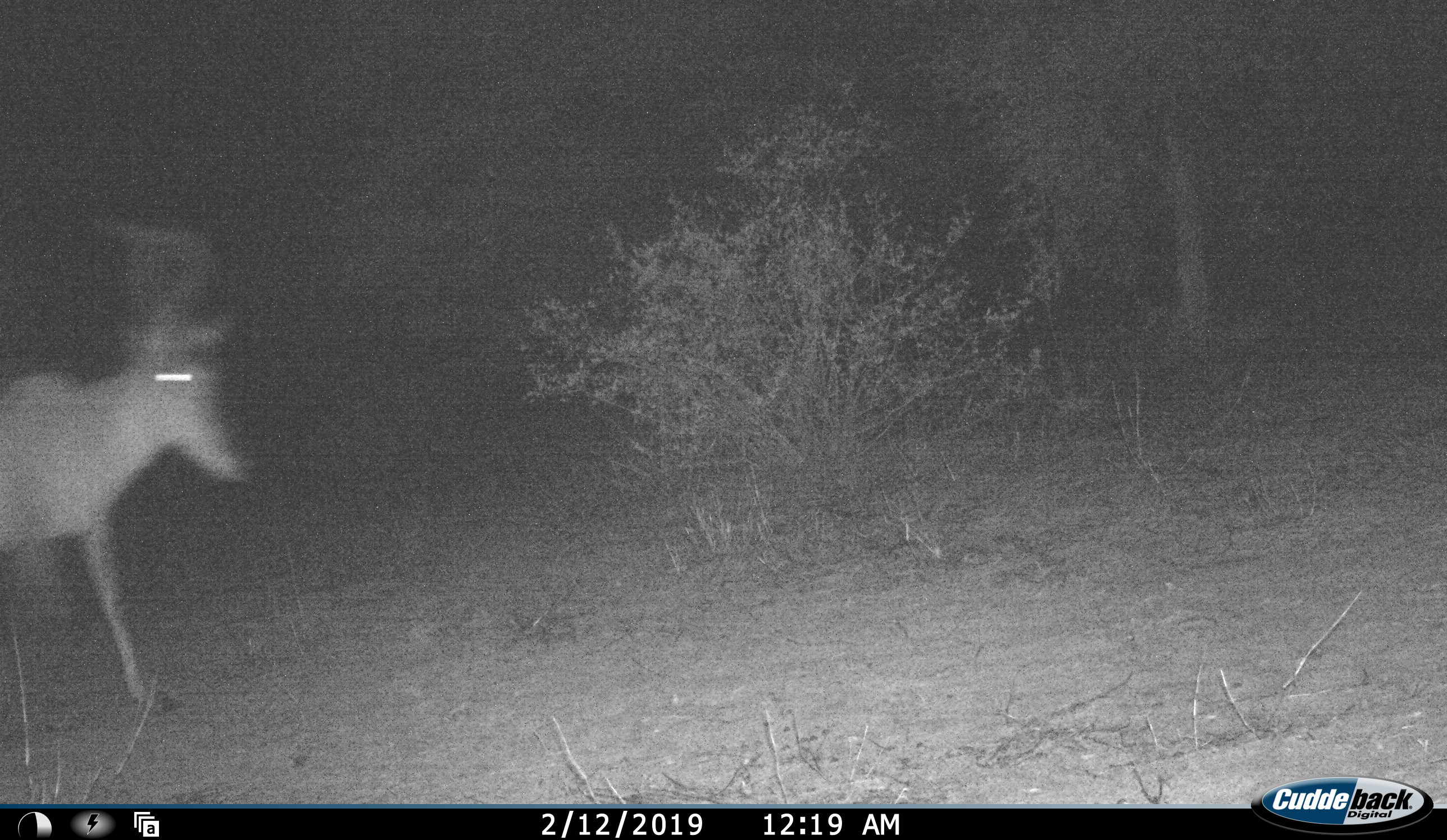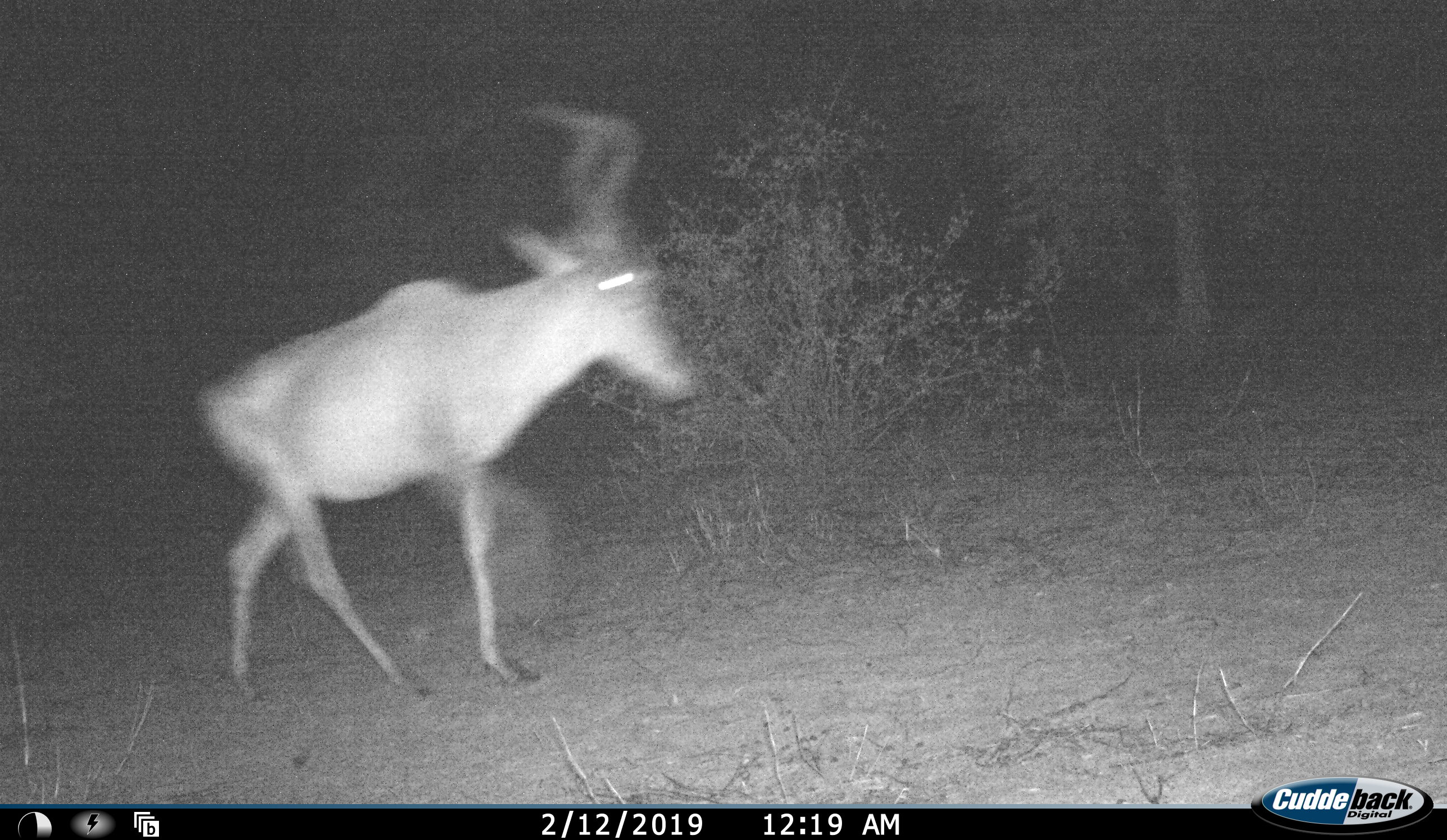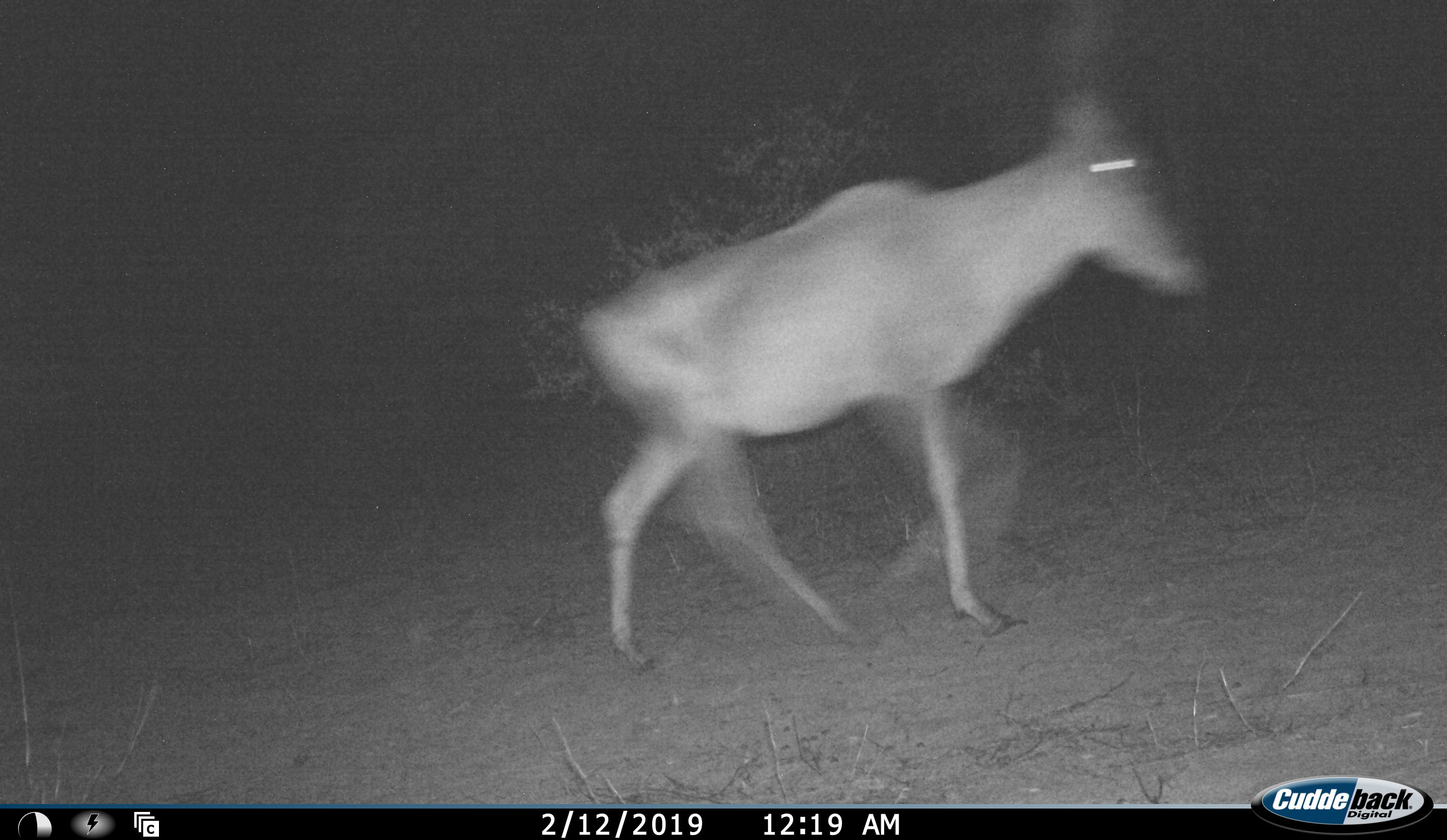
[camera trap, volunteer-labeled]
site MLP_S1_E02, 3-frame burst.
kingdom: Animalia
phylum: Chordata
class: Mammalia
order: Artiodactyla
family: Bovidae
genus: Alcelaphus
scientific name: Alcelaphus buselaphus caama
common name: red hartebeest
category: hartebeestred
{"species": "hartebeestred (red hartebeest) (Alcelaphus buselaphus caama)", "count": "1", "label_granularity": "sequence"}